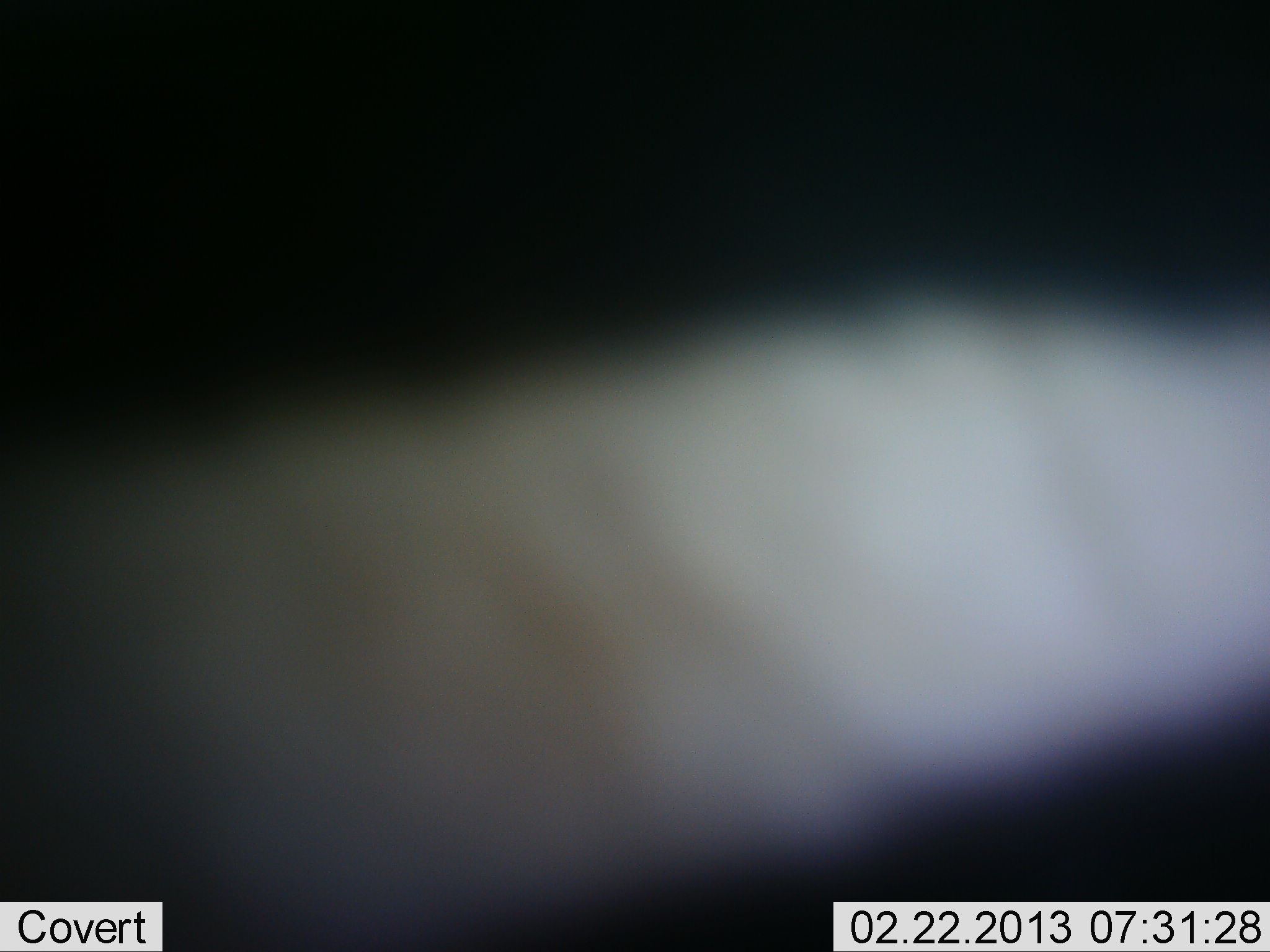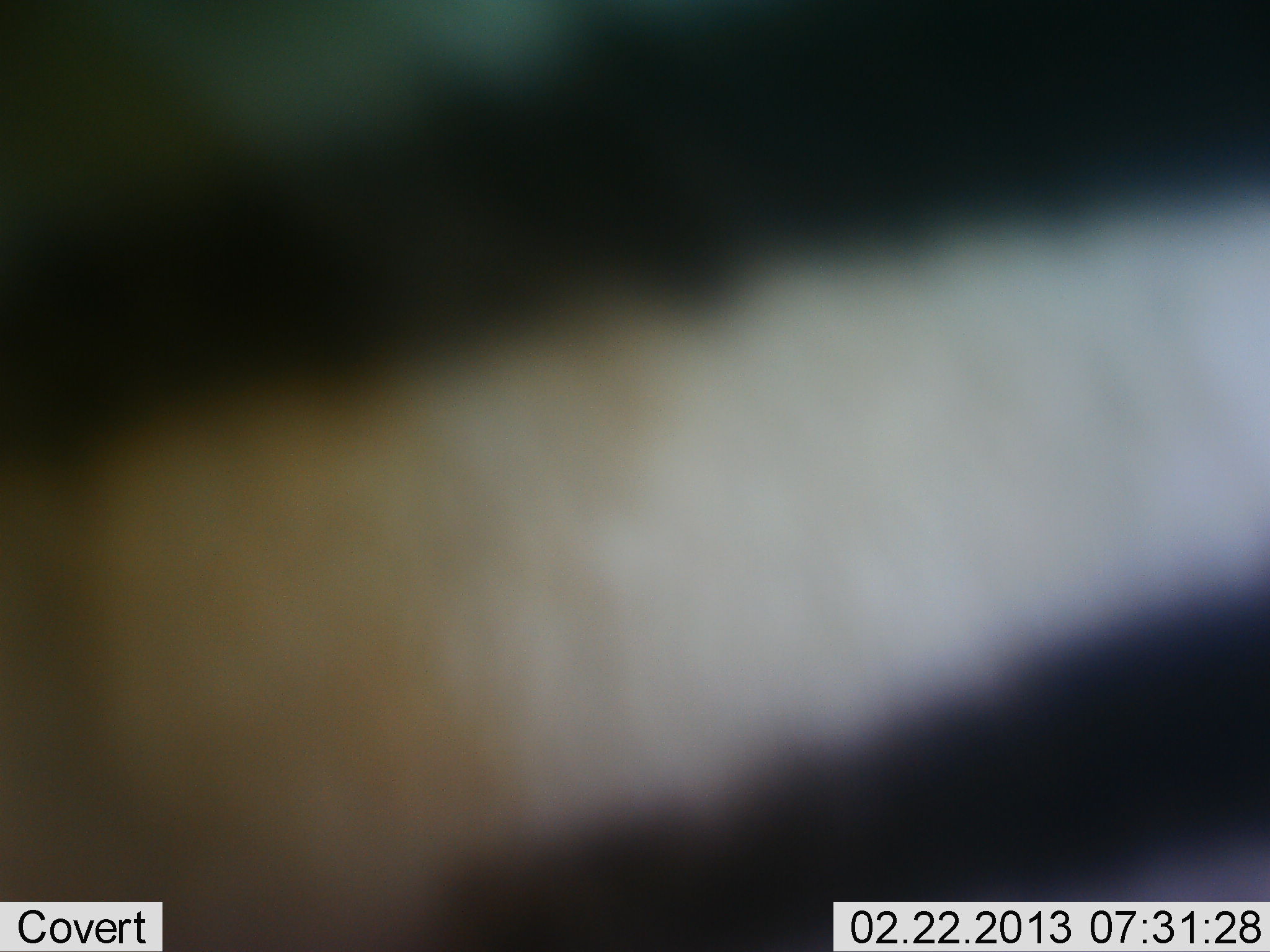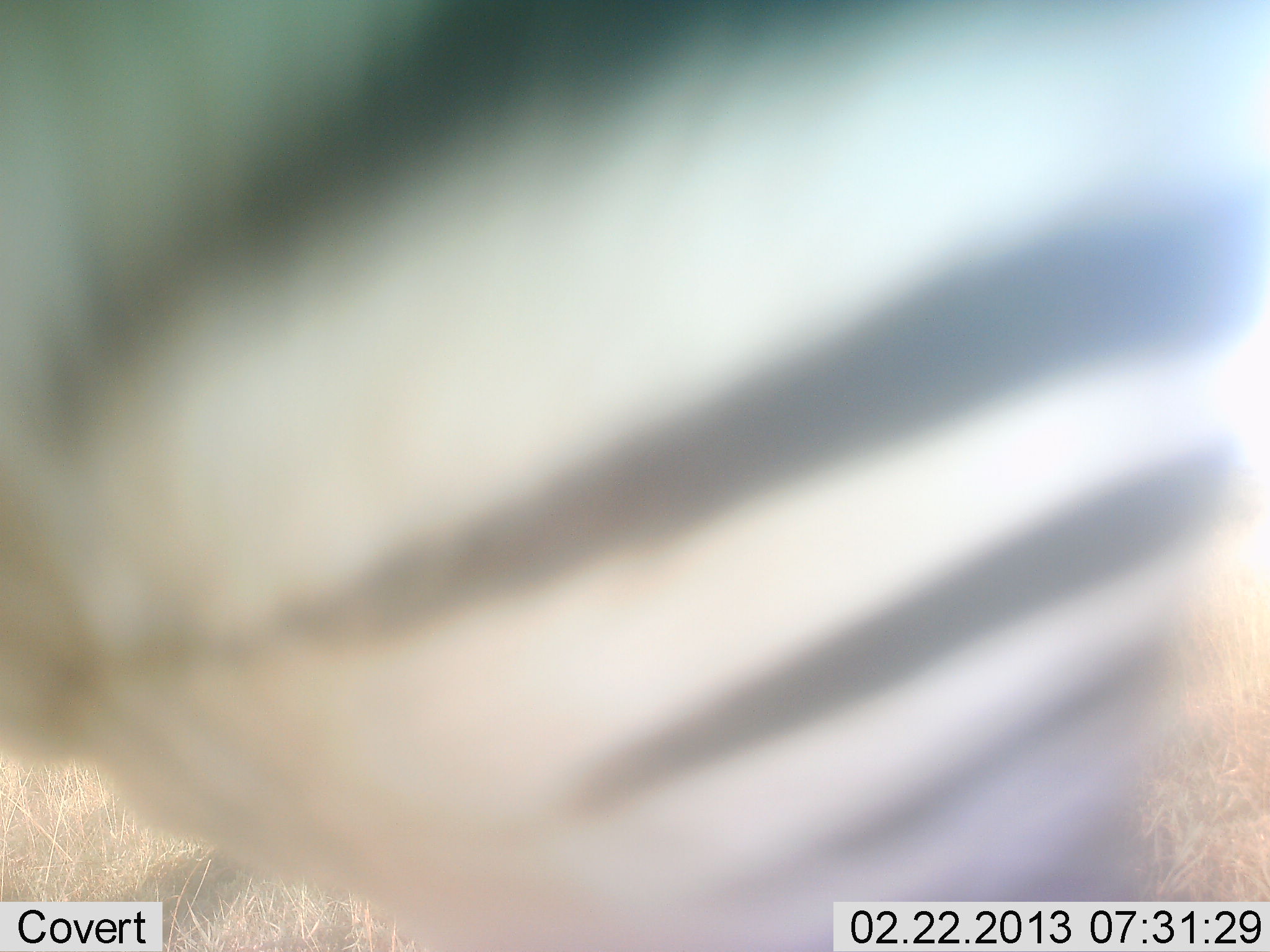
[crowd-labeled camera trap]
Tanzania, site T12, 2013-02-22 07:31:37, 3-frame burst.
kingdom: Animalia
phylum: Chordata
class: Mammalia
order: Perissodactyla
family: Equidae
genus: Equus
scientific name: Equus quagga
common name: plains zebra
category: zebra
Zebra (plains zebra) (Equus quagga), count 1. Behavior (volunteer vote fractions): standing 46%, resting 0%, moving 50%, interacting 8%. Young present (vote fraction): 0%. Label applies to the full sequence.